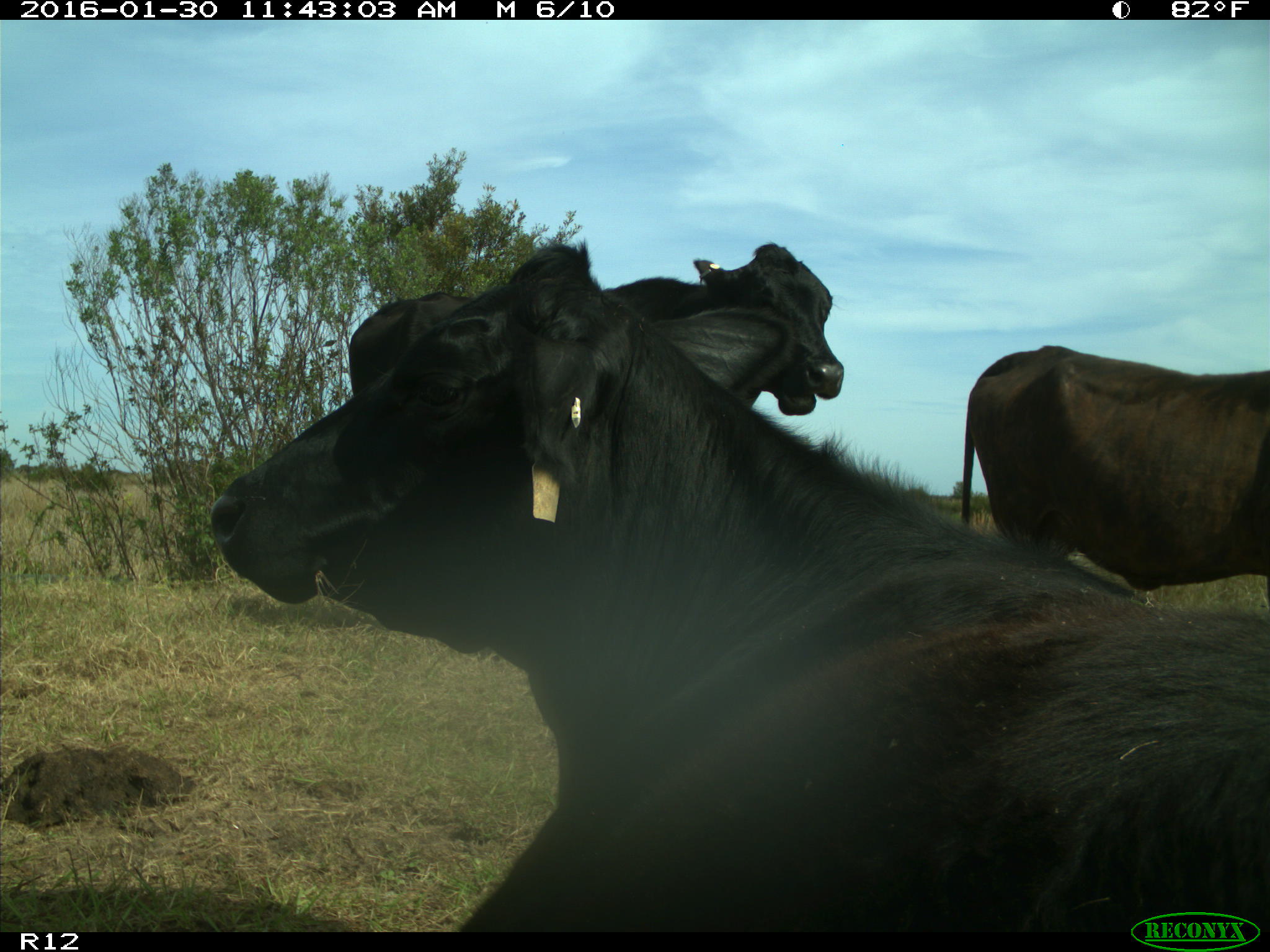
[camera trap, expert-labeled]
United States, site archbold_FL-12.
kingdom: Animalia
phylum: Chordata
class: Mammalia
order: Artiodactyla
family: Bovidae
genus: Bos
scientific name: Bos taurus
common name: domestic cow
Bos taurus (domestic cow).